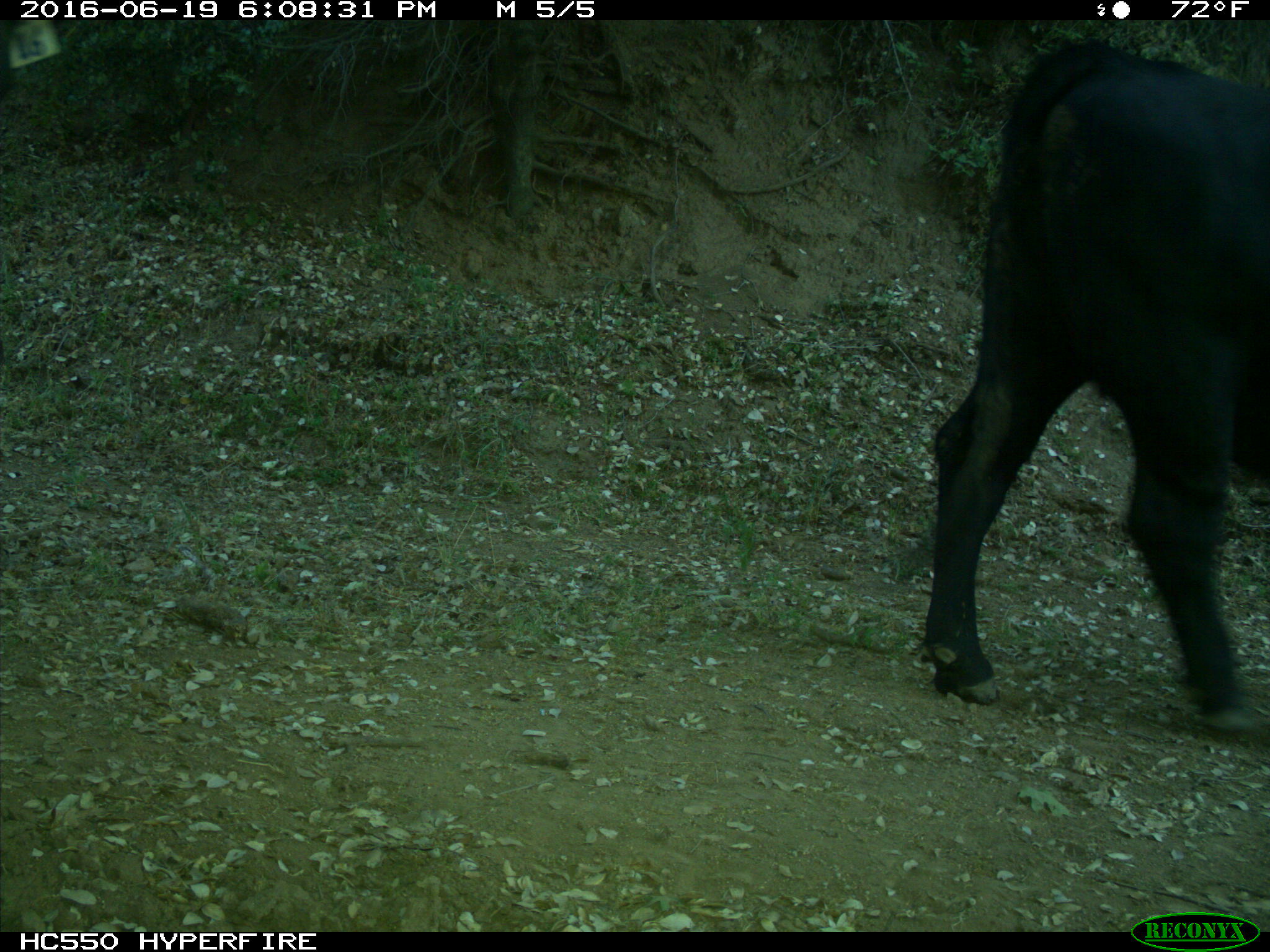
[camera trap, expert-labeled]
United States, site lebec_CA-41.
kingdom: Animalia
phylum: Chordata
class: Mammalia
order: Artiodactyla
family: Bovidae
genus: Bos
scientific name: Bos taurus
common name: domestic cow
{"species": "Bos taurus (domestic cow)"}